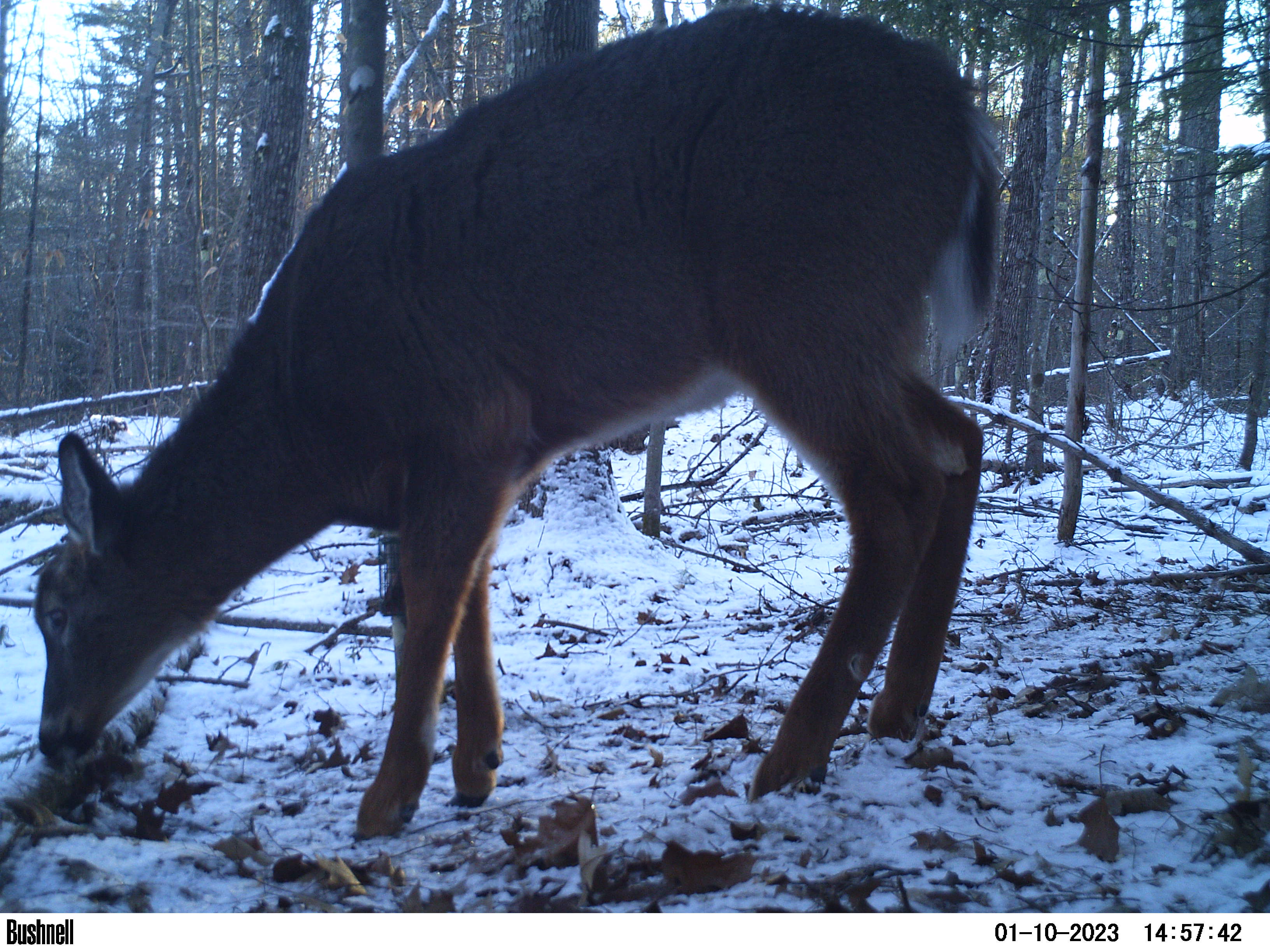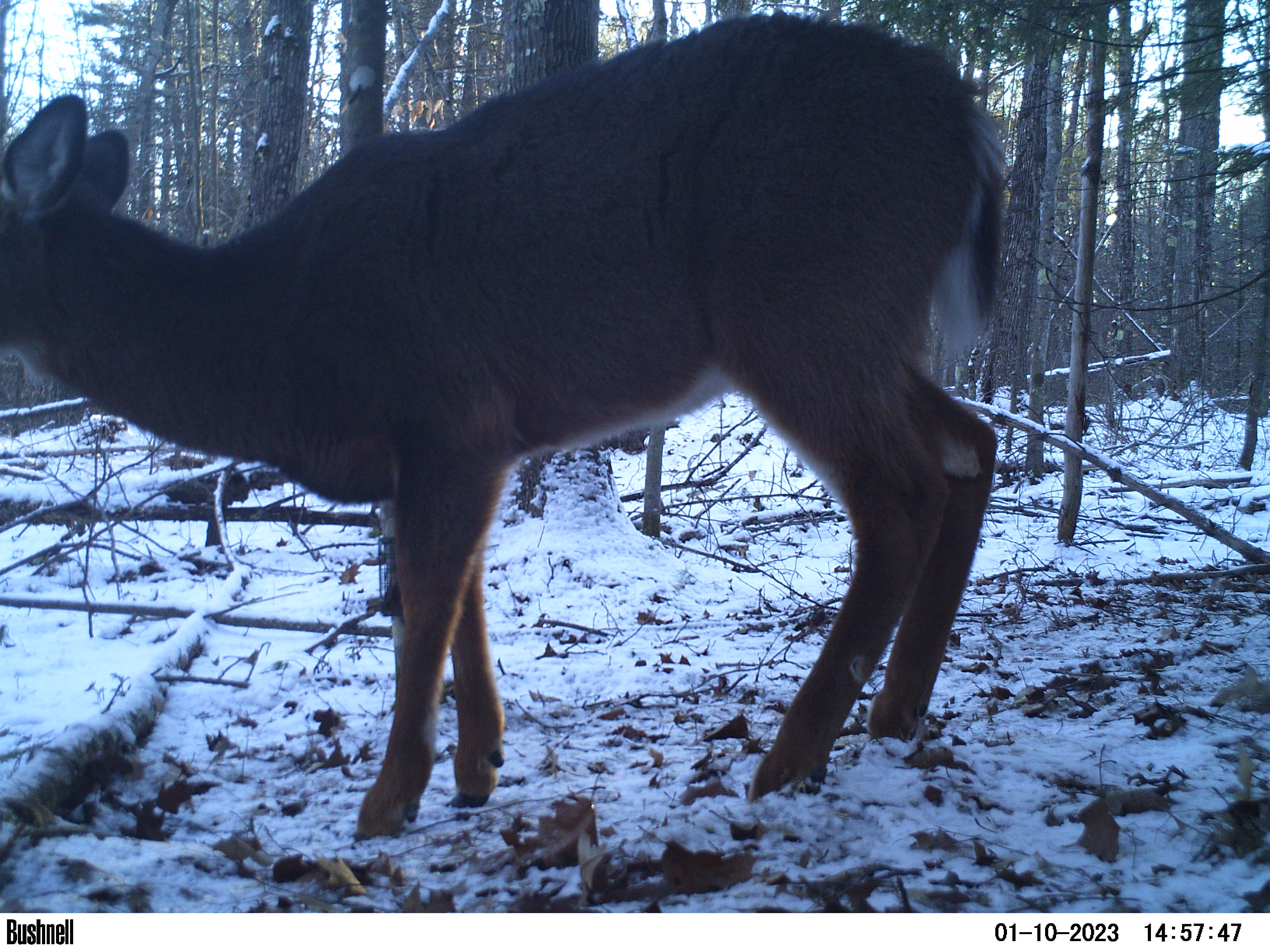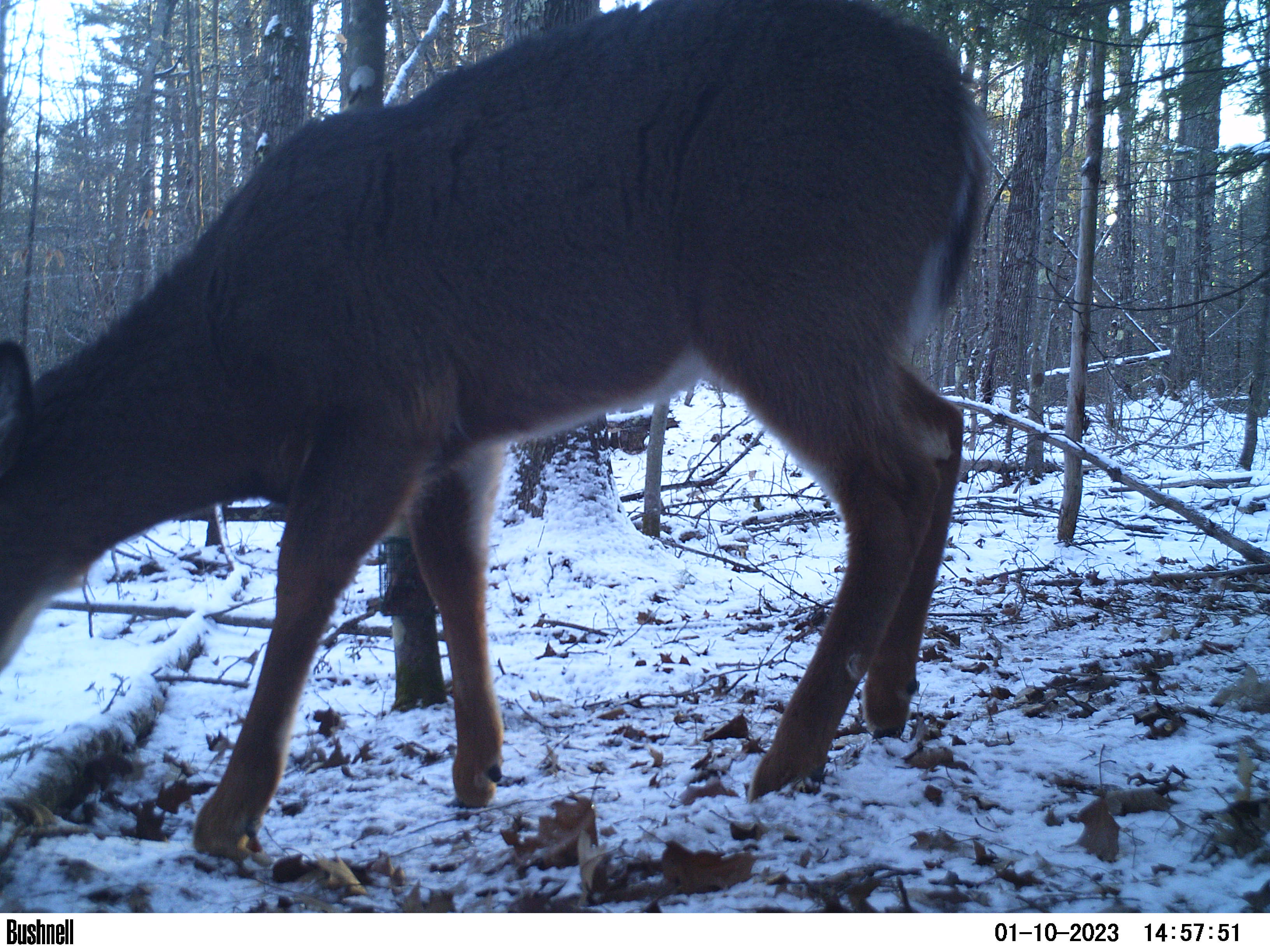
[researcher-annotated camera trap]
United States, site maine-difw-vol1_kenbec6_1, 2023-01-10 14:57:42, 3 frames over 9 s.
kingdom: Animalia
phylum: Chordata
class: Mammalia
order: Artiodactyla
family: Cervidae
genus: Odocoileus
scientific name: Odocoileus virginianus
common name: white-tailed deer